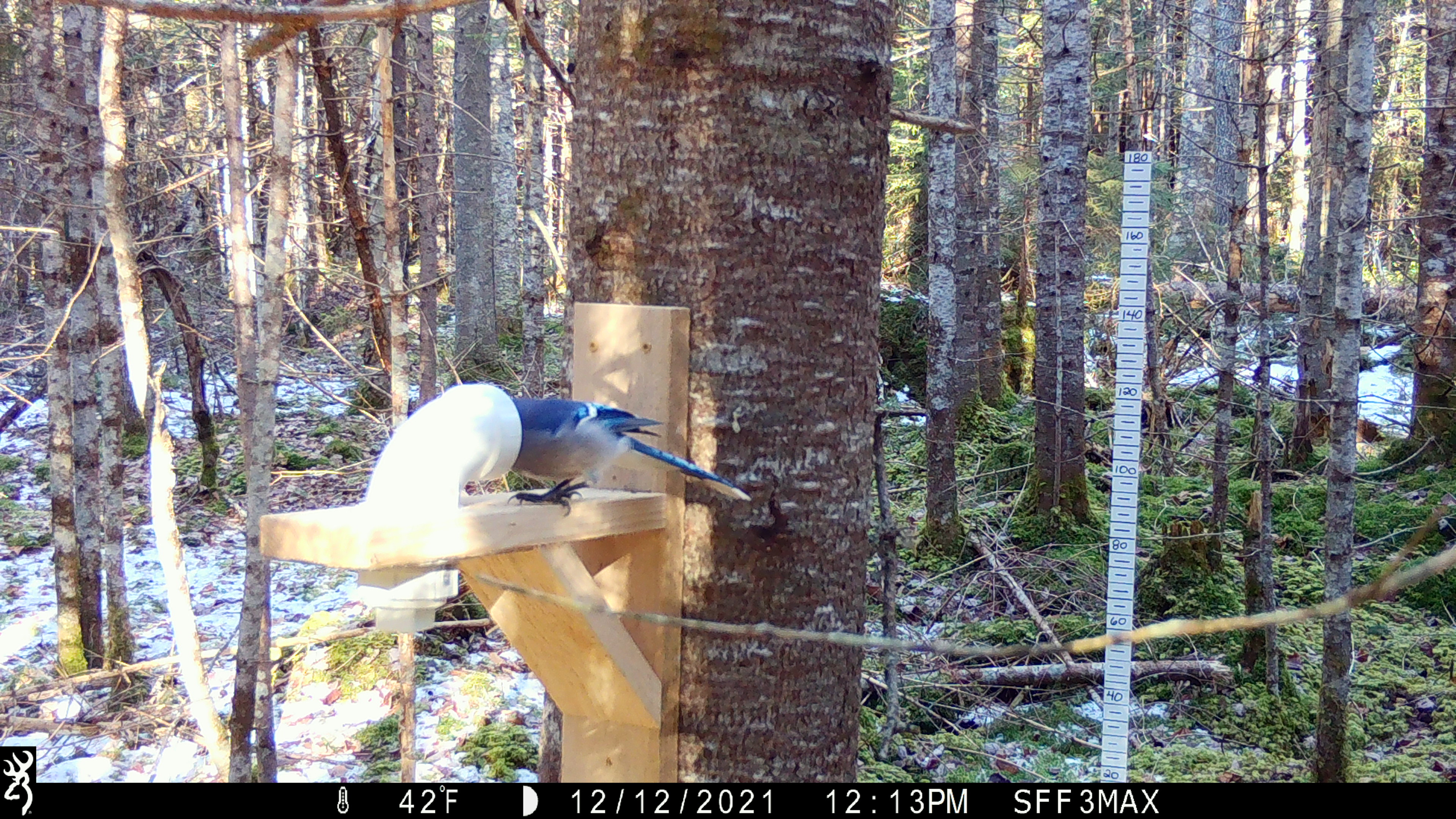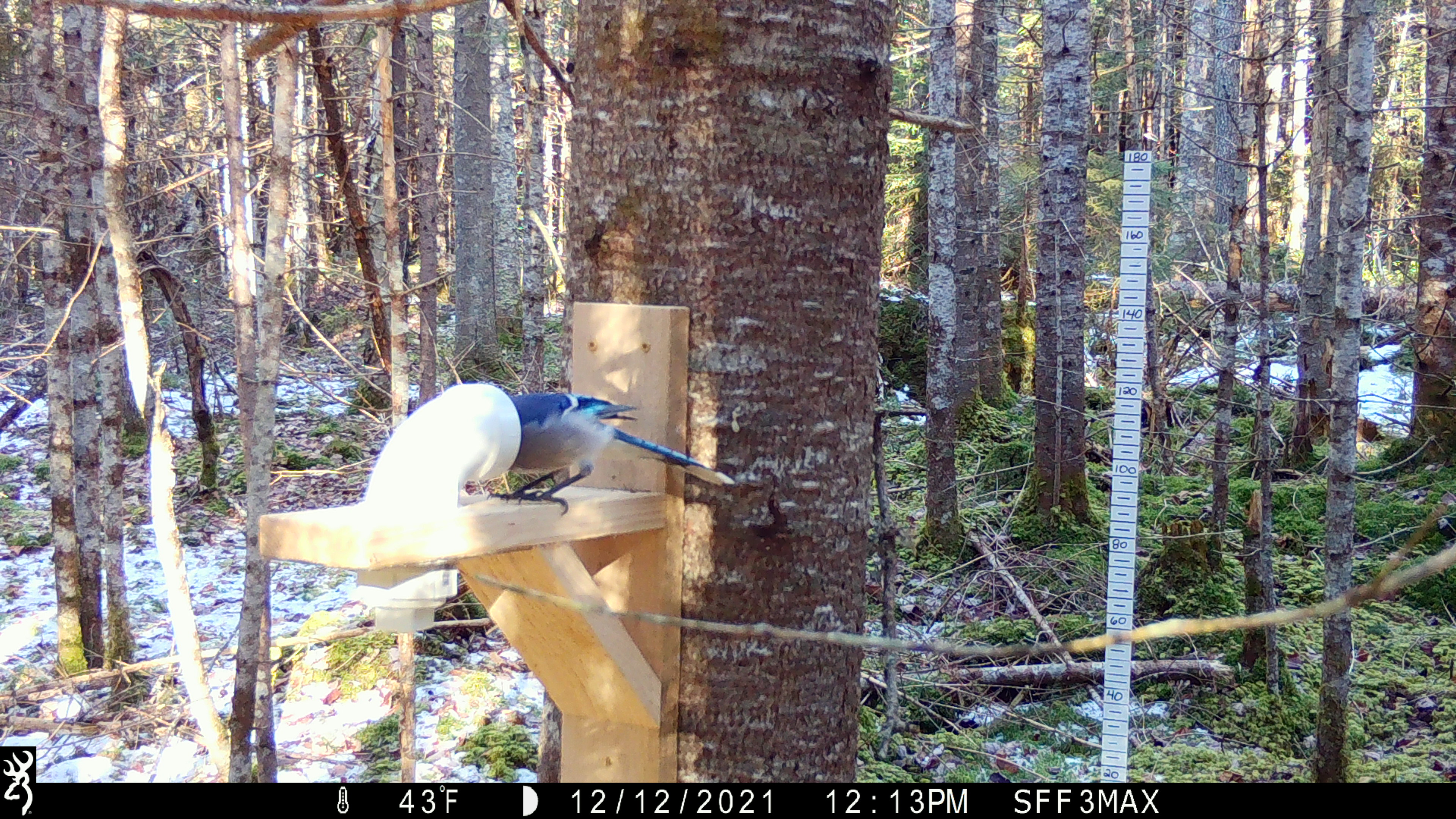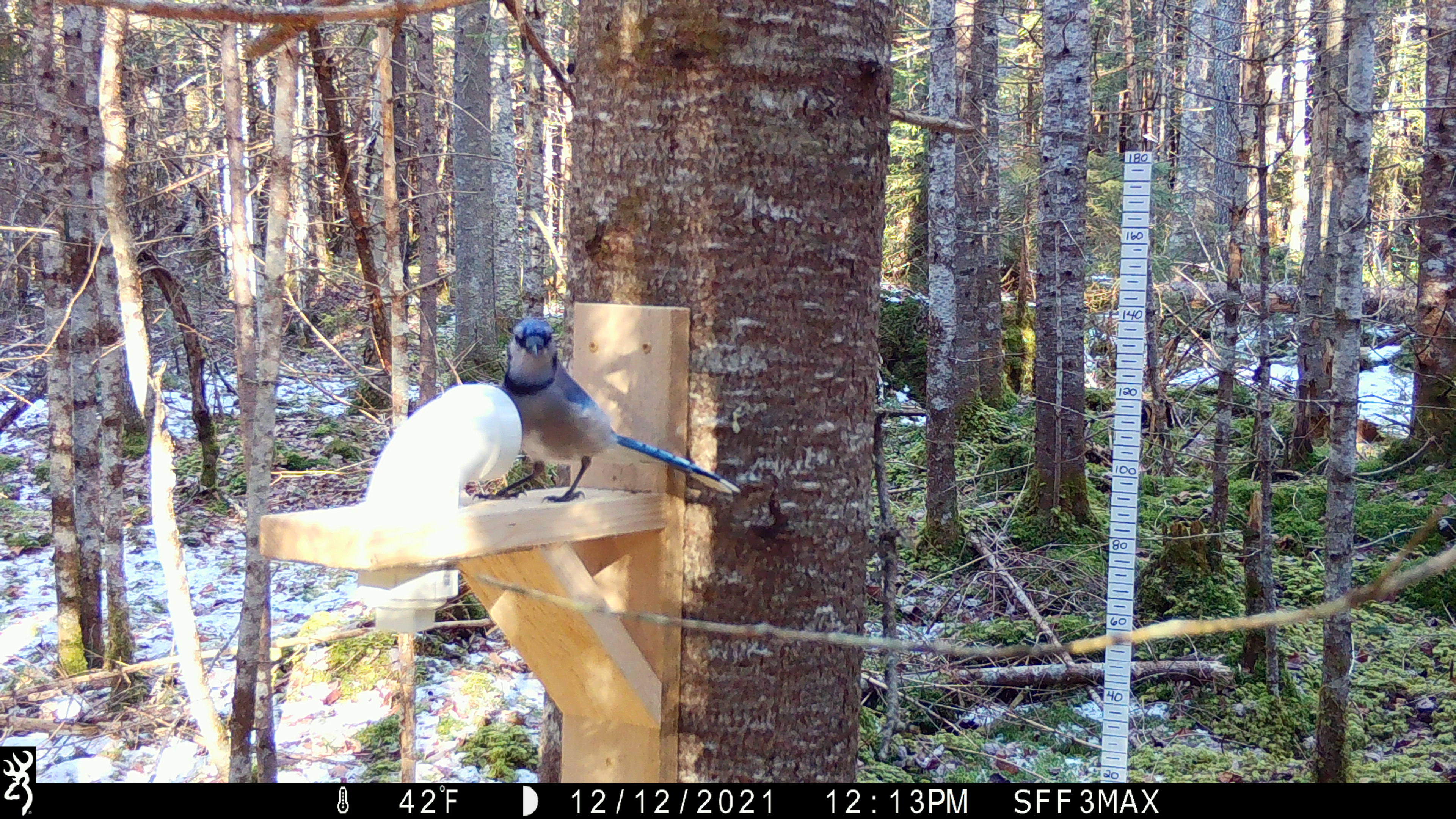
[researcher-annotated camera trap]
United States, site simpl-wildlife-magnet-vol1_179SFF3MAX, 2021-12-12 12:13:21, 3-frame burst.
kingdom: Animalia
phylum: Chordata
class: Aves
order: Passeriformes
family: Corvidae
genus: Cyanocitta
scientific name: Cyanocitta cristata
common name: blue jay